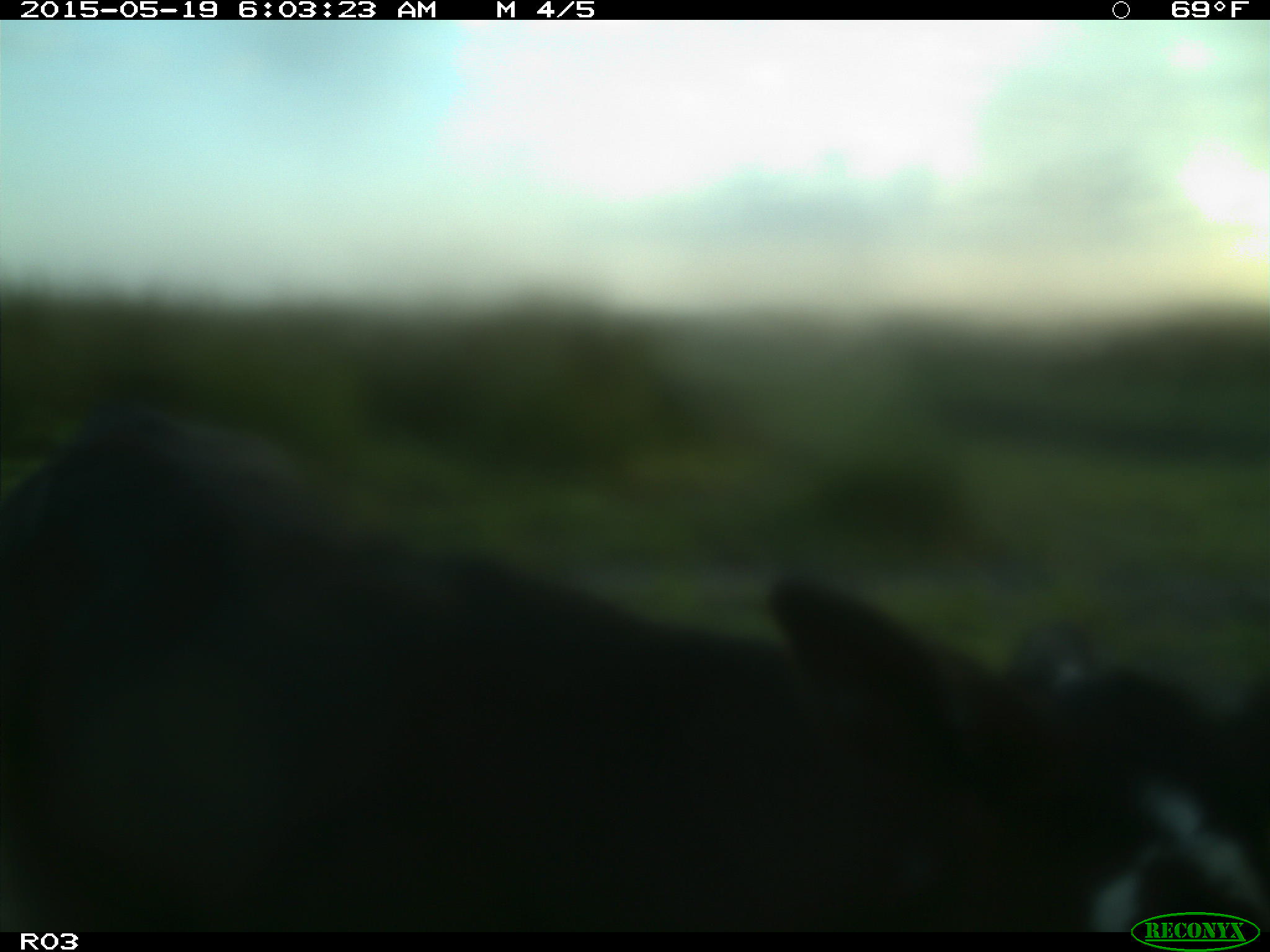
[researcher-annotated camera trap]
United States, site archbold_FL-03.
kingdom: Animalia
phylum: Chordata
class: Mammalia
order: Artiodactyla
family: Bovidae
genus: Bos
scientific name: Bos taurus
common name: domestic cow